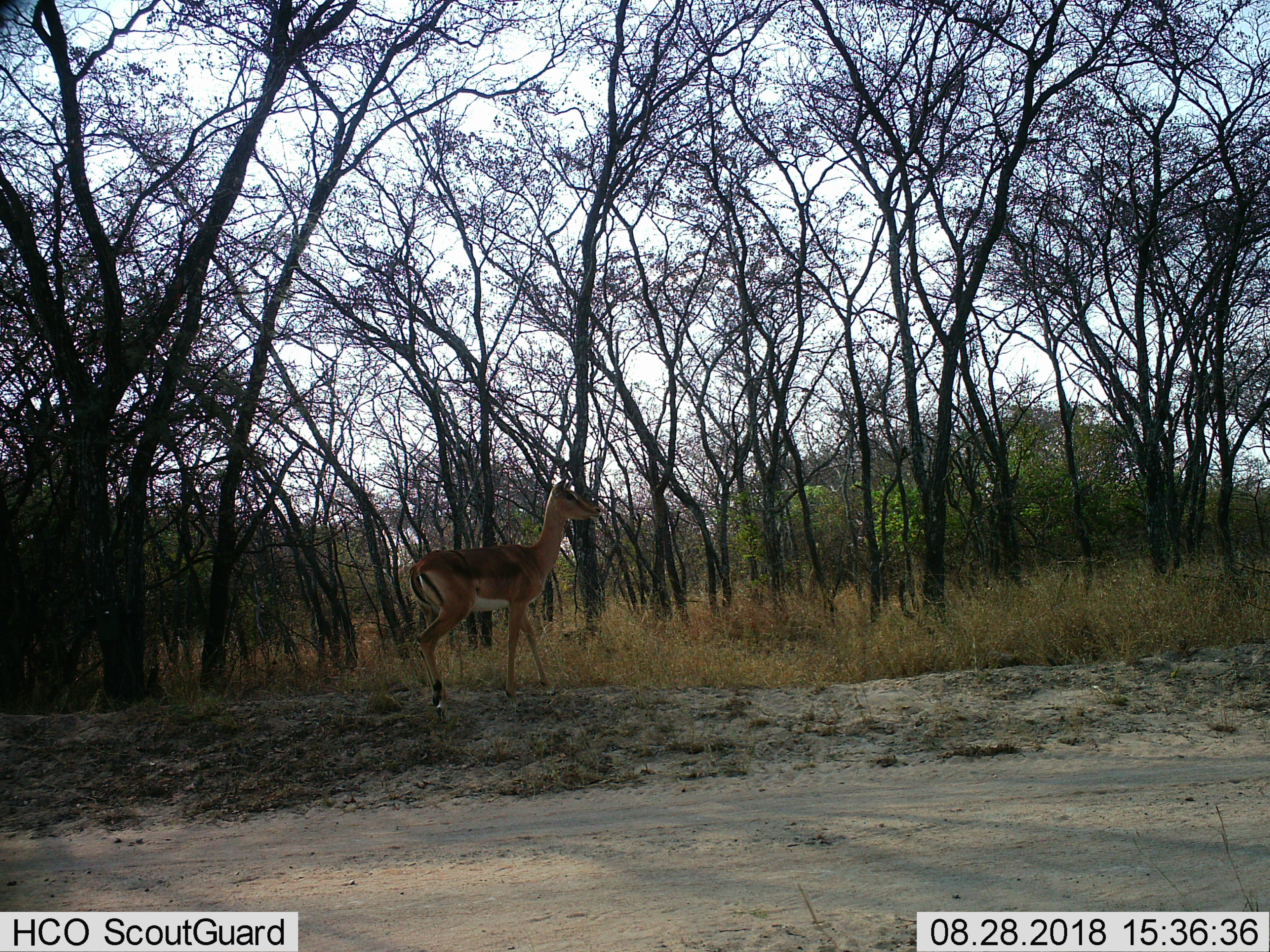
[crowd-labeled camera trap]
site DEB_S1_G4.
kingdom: Animalia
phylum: Chordata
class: Mammalia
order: Artiodactyla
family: Bovidae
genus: Aepyceros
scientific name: Aepyceros melampus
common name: impala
Impala (Aepyceros melampus), count 1. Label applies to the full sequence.